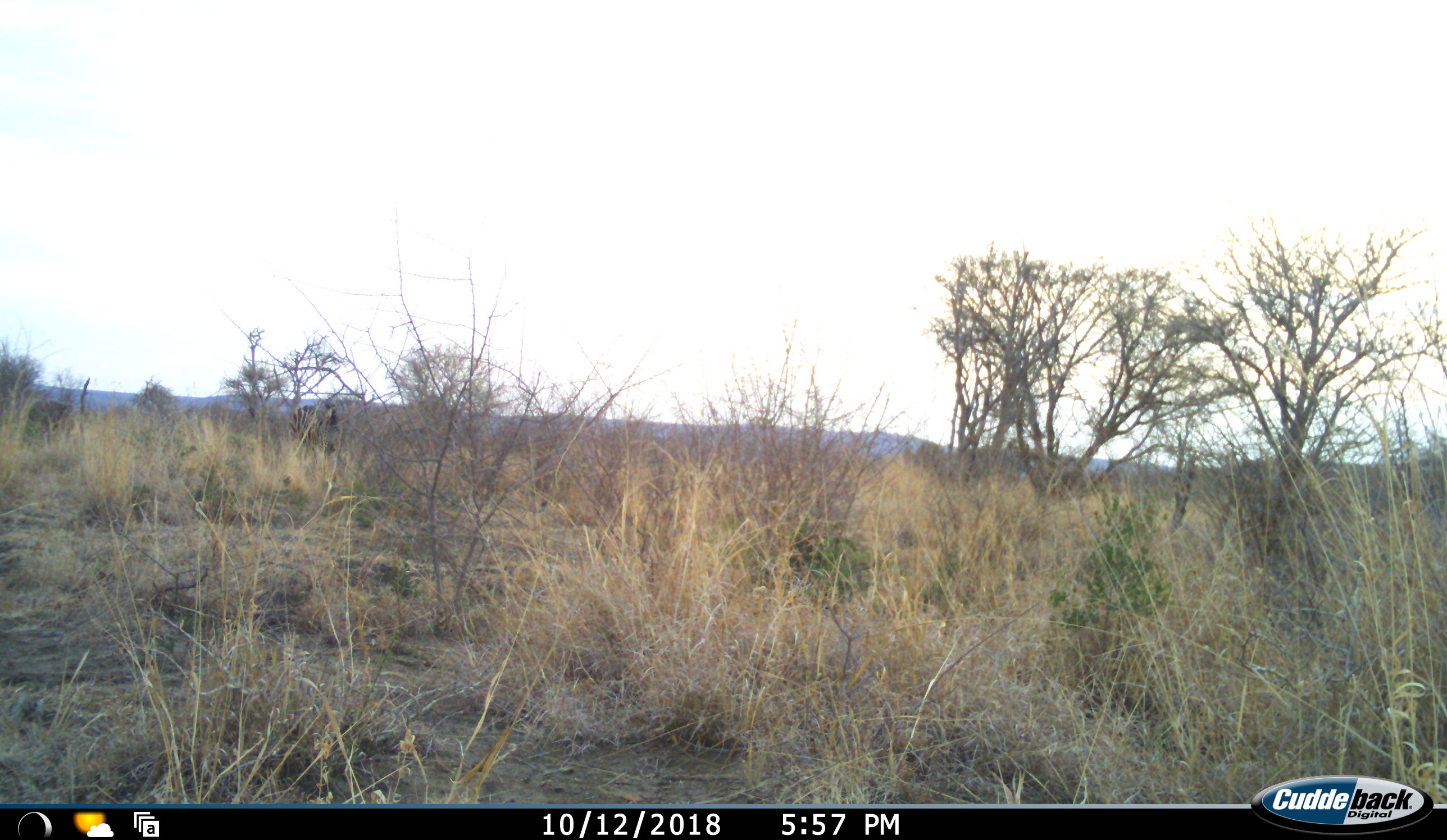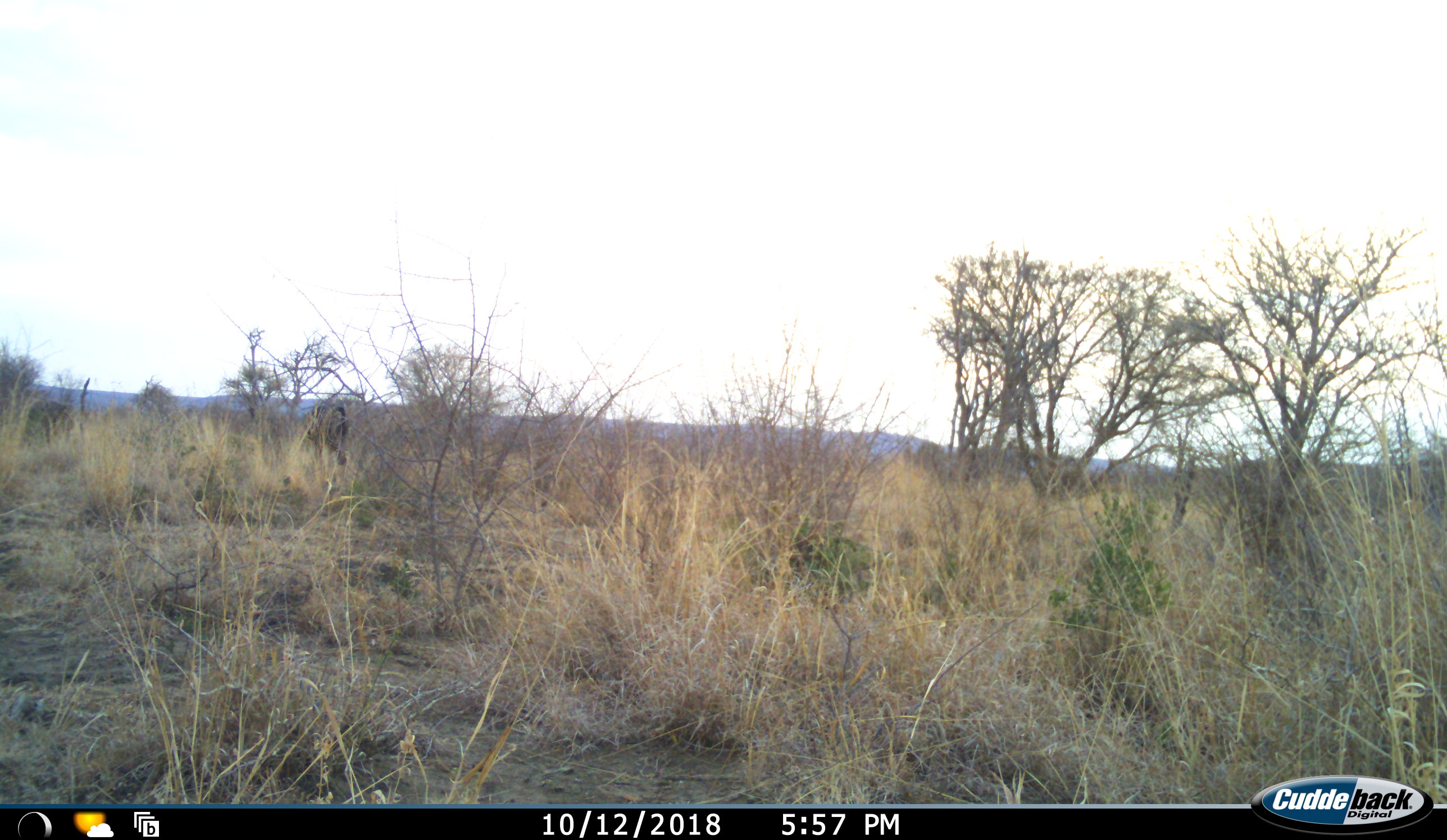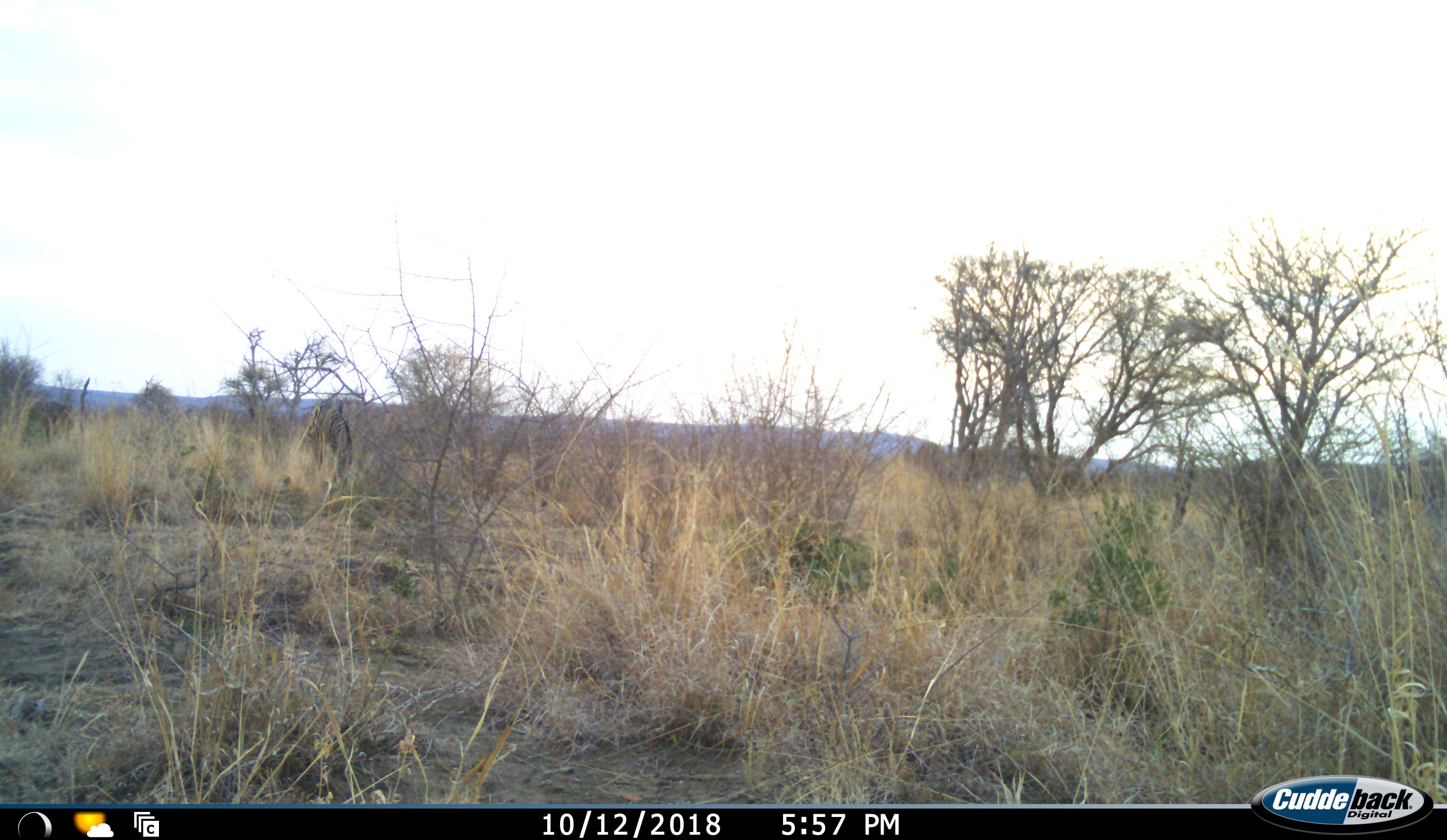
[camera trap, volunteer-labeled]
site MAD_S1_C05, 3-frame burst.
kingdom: Animalia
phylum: Chordata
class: Mammalia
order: Perissodactyla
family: Equidae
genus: Equus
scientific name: Equus quagga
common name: plains zebra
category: zebraplains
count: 1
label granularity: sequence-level